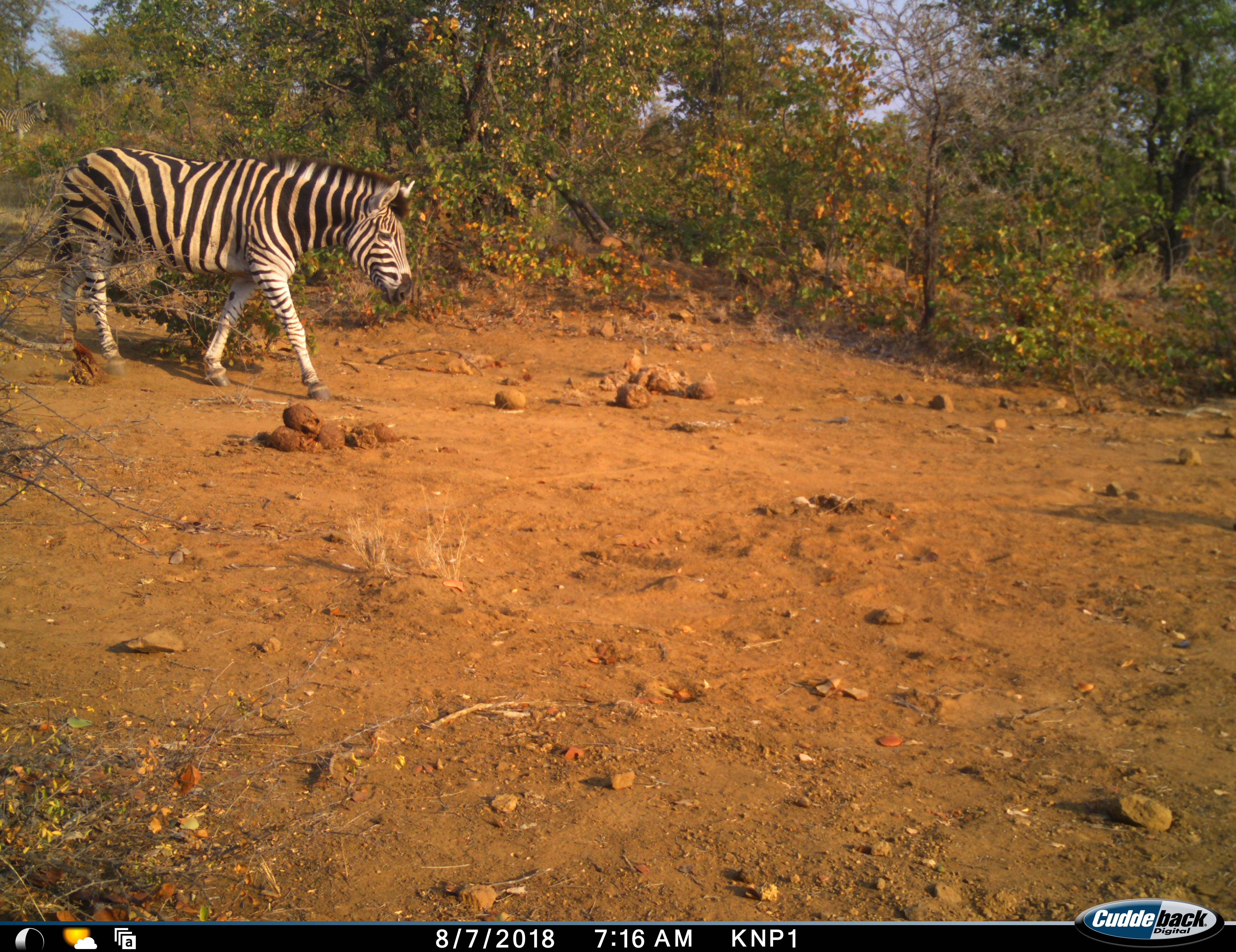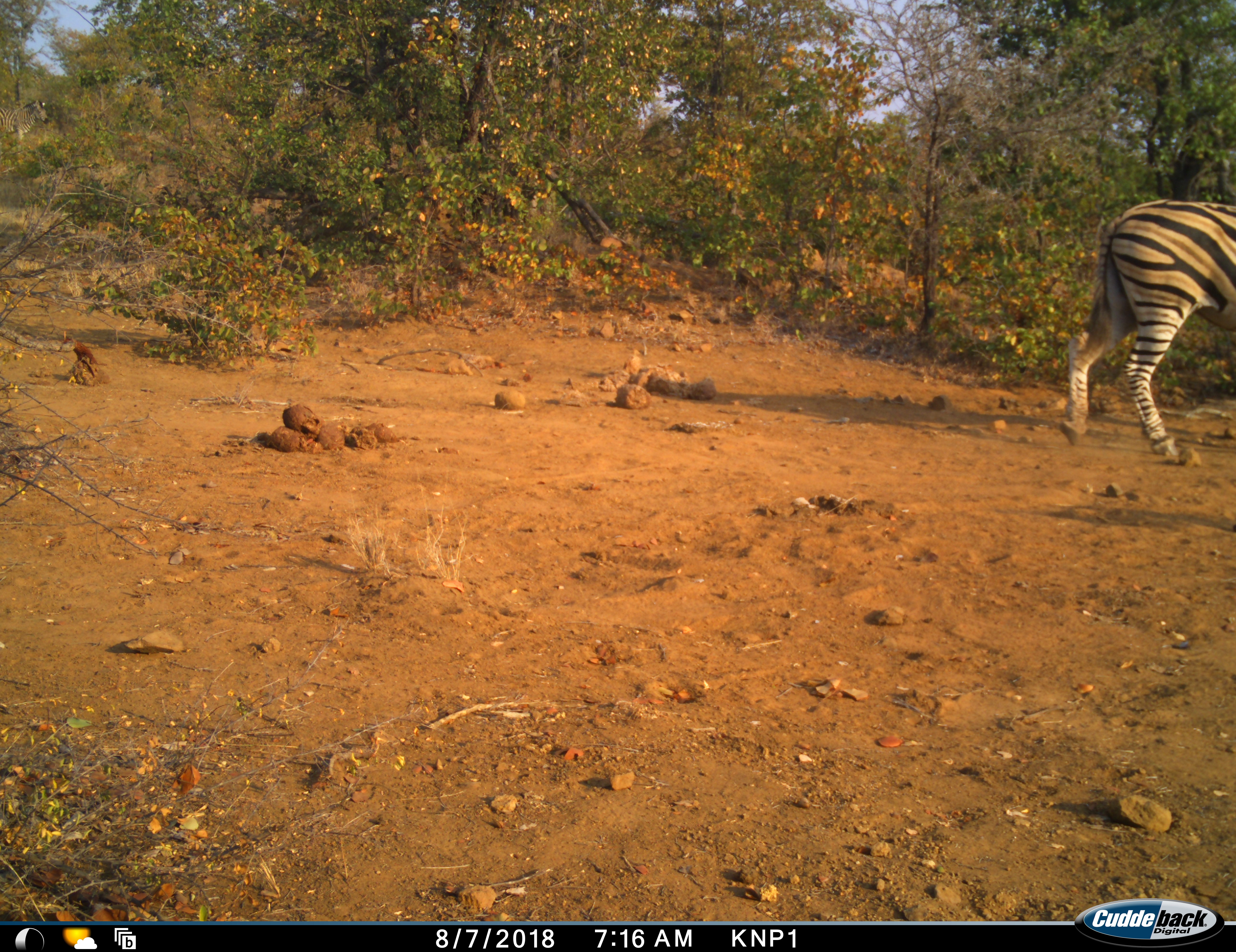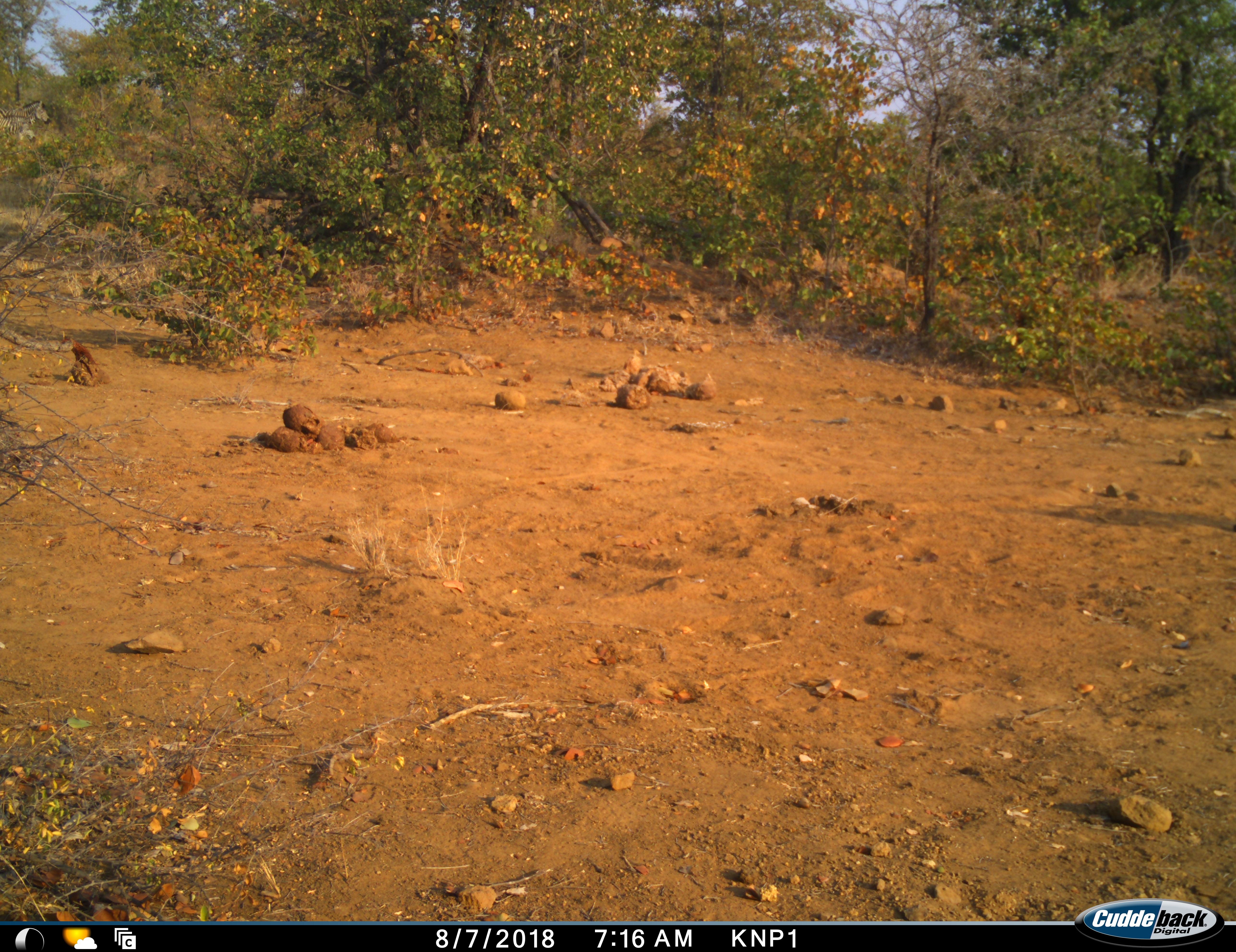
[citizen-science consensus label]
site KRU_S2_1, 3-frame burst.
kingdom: Animalia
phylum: Chordata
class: Mammalia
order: Perissodactyla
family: Equidae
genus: Equus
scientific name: Equus quagga burchellii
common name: burchell's zebra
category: zebraburchells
Zebraburchells (burchell's zebra) (Equus quagga burchellii), count 1. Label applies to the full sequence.